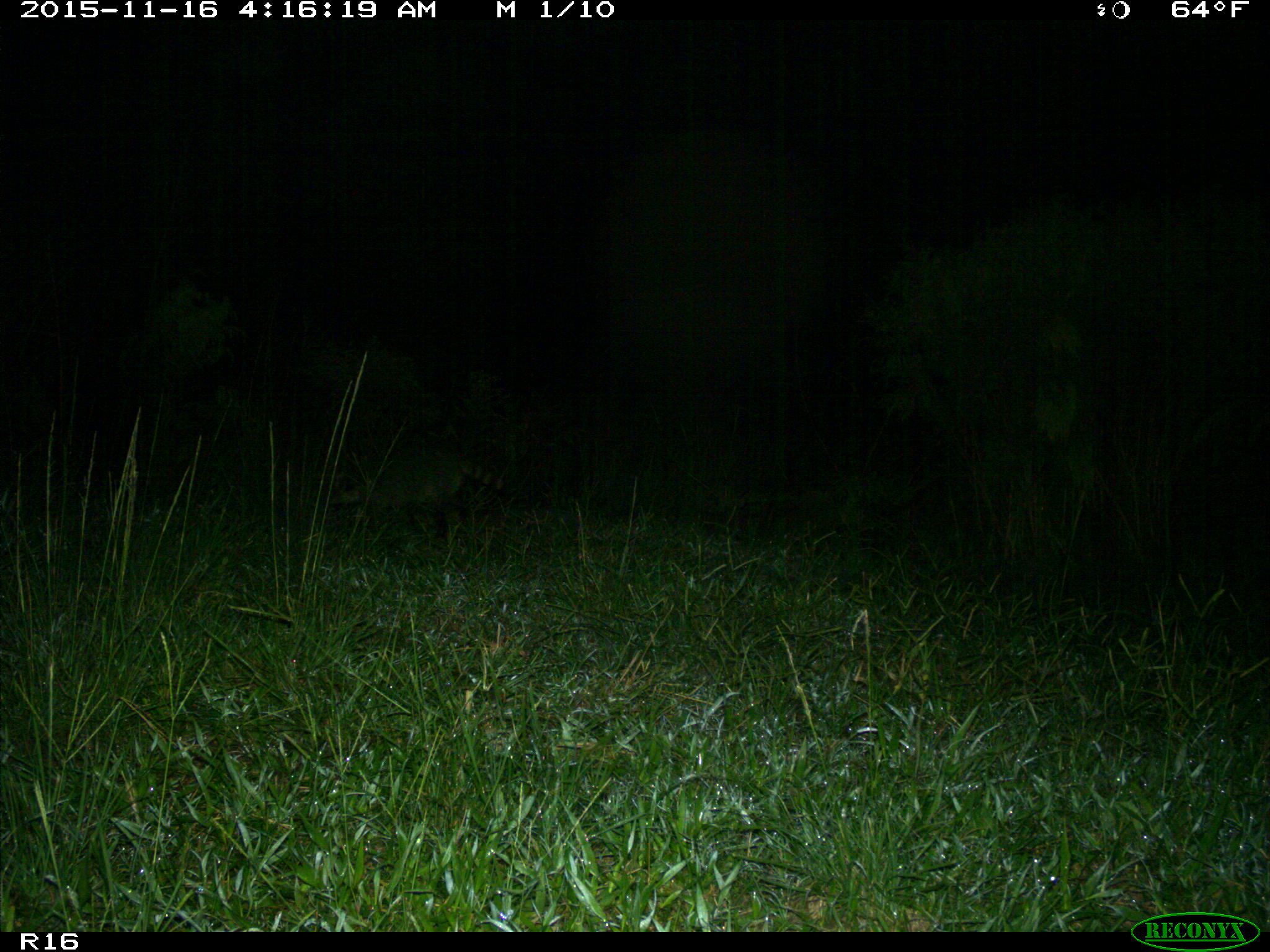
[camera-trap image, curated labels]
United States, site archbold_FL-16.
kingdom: Animalia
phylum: Chordata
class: Mammalia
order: Carnivora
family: Procyonidae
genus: Procyon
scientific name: Procyon lotor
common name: common raccoon